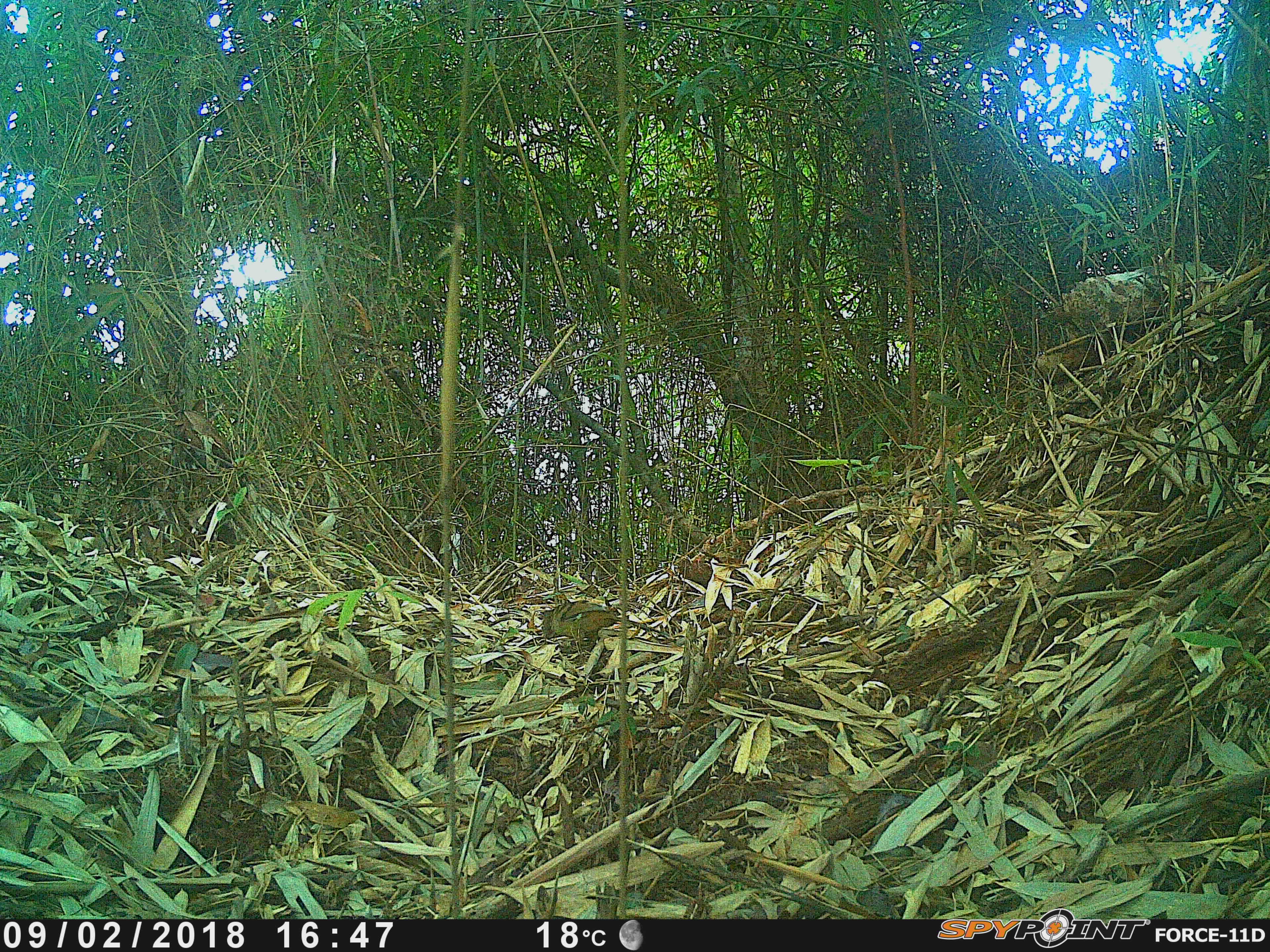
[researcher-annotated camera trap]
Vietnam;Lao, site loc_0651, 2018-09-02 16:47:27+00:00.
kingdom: Animalia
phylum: Chordata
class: Aves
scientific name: Aves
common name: bird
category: unidentified bird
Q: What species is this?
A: Unidentified bird (bird) (Aves).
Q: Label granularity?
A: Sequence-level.